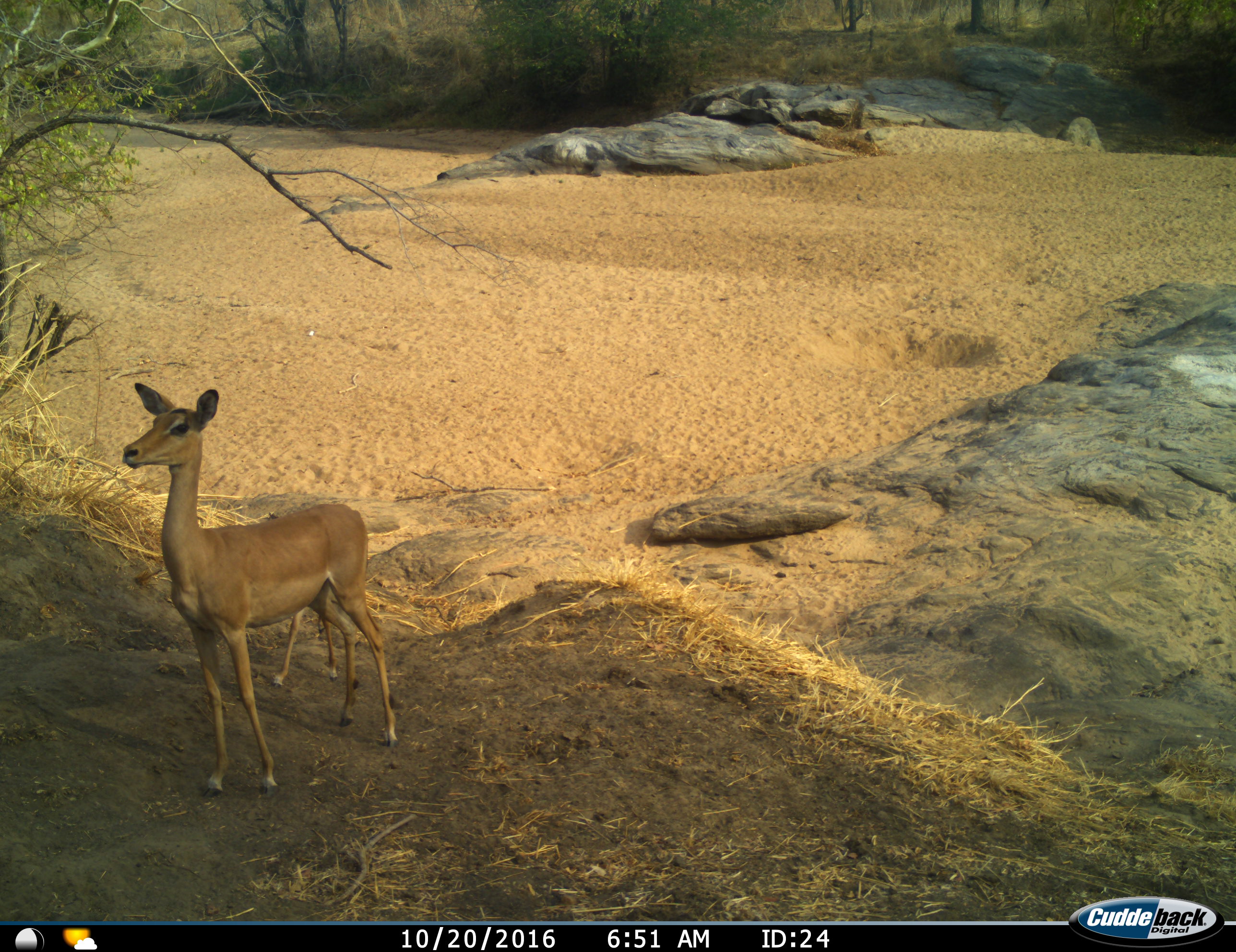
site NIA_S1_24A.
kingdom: Animalia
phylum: Chordata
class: Mammalia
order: Artiodactyla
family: Bovidae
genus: Aepyceros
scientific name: Aepyceros melampus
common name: impala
Impala (Aepyceros melampus), count 1. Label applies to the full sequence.